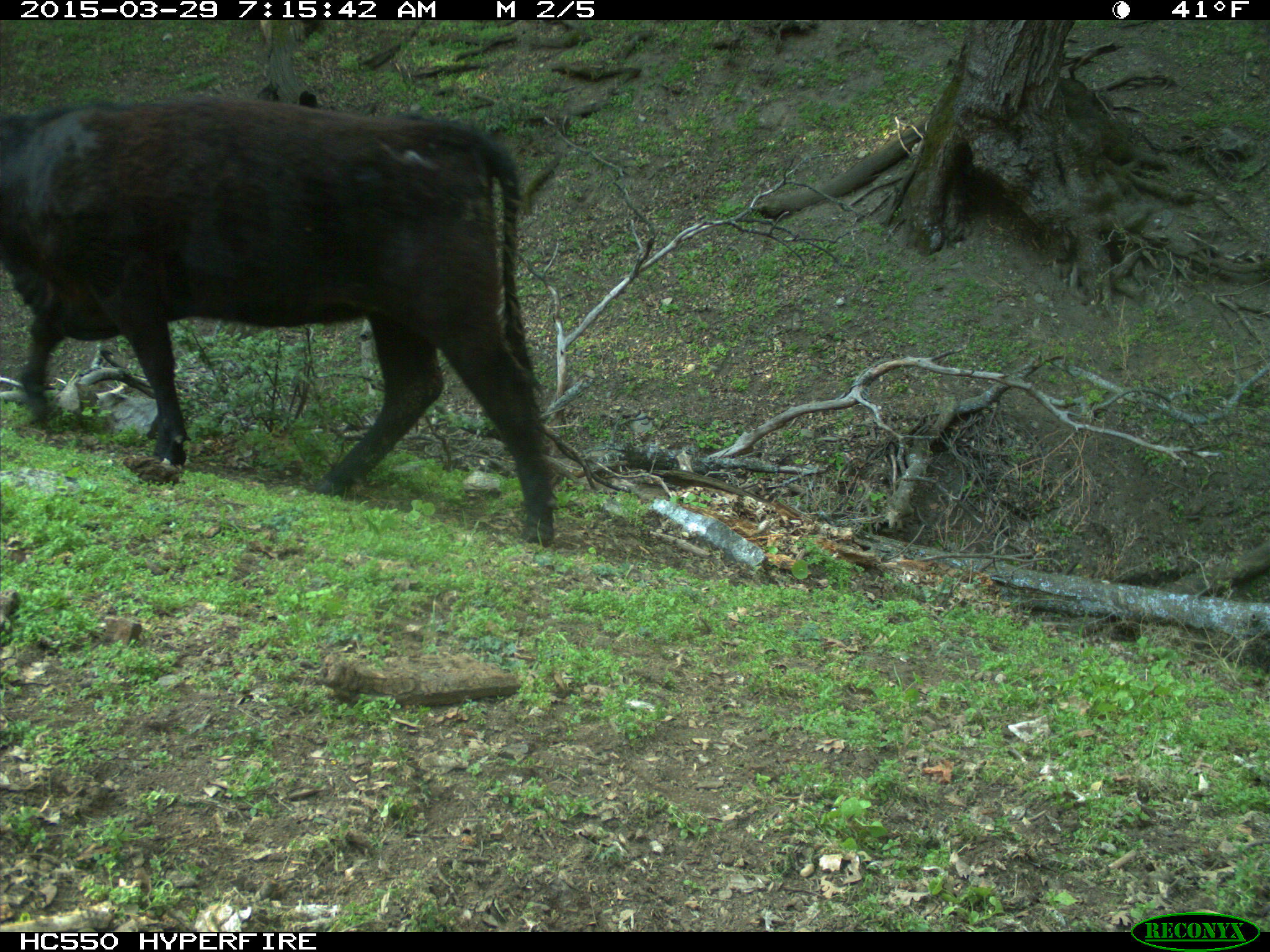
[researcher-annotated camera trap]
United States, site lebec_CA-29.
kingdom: Animalia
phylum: Chordata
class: Mammalia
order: Artiodactyla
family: Bovidae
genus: Bos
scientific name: Bos taurus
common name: domestic cow